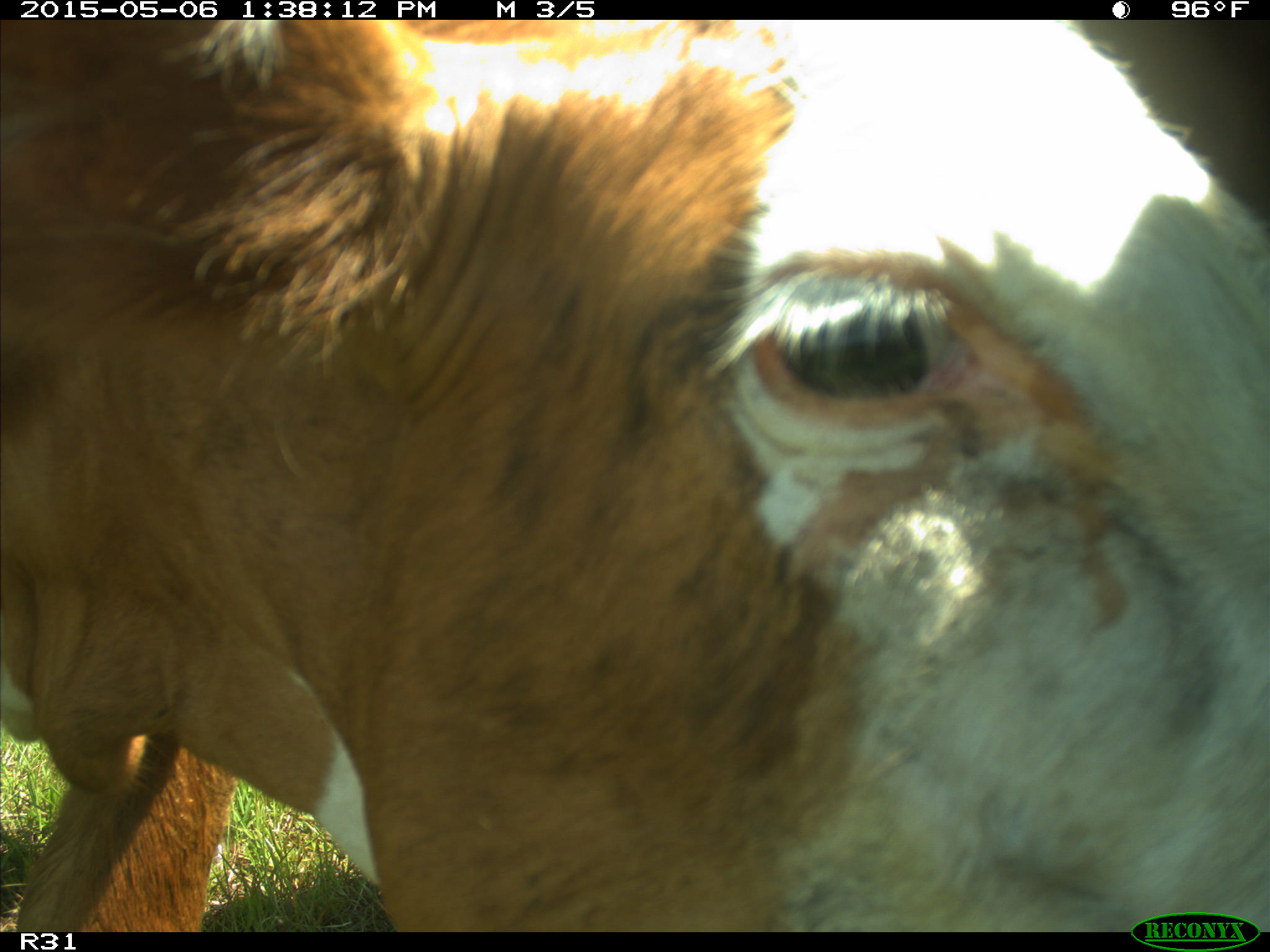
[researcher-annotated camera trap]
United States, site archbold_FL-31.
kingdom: Animalia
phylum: Chordata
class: Mammalia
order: Artiodactyla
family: Bovidae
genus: Bos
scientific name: Bos taurus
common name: domestic cow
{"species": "Bos taurus (domestic cow)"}